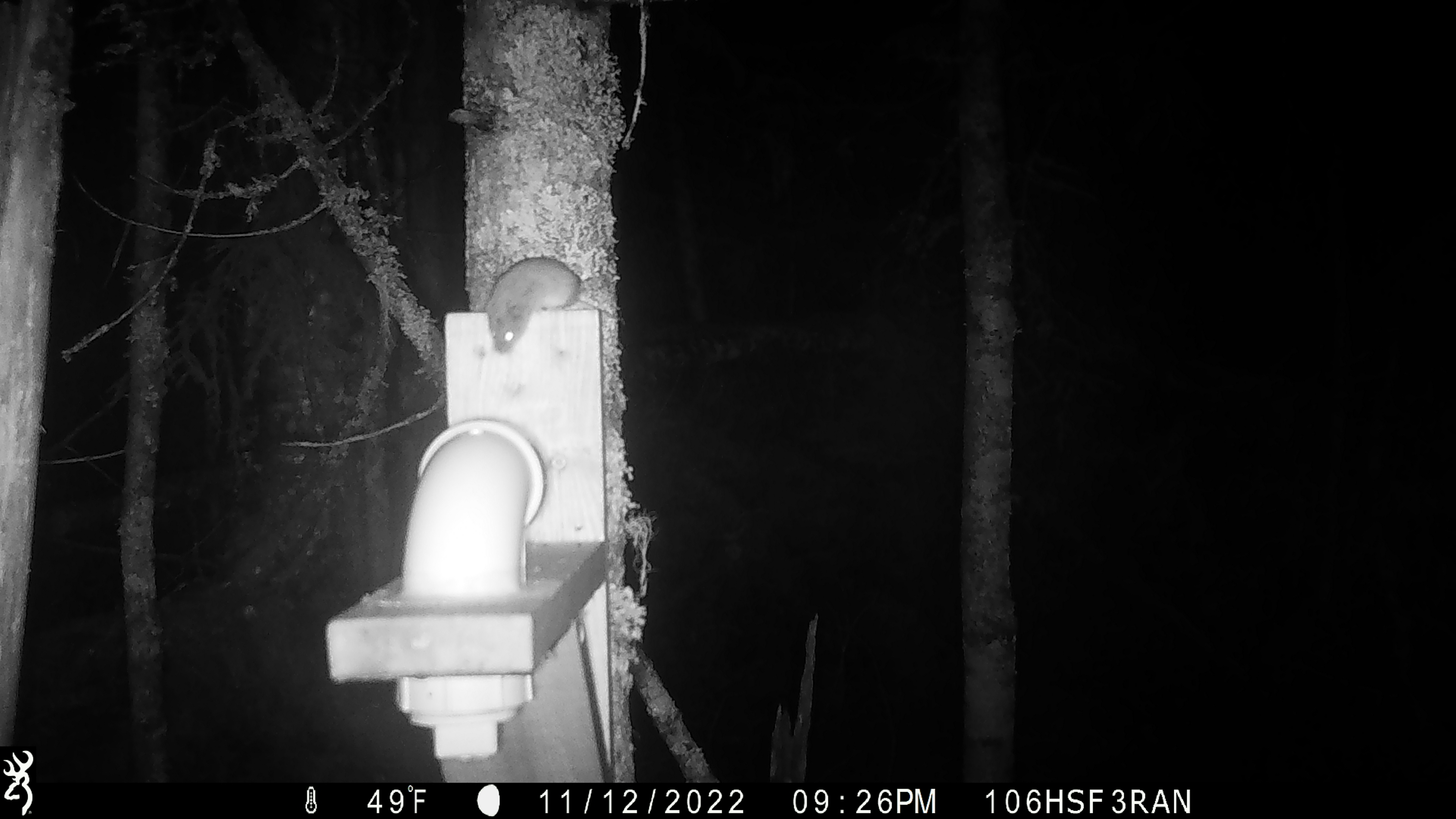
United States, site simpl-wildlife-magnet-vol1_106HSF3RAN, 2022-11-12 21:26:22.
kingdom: Animalia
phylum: Chordata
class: Mammalia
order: Rodentia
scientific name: Rodentia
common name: mouse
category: mouse sp.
Mouse sp. (mouse) (Rodentia).